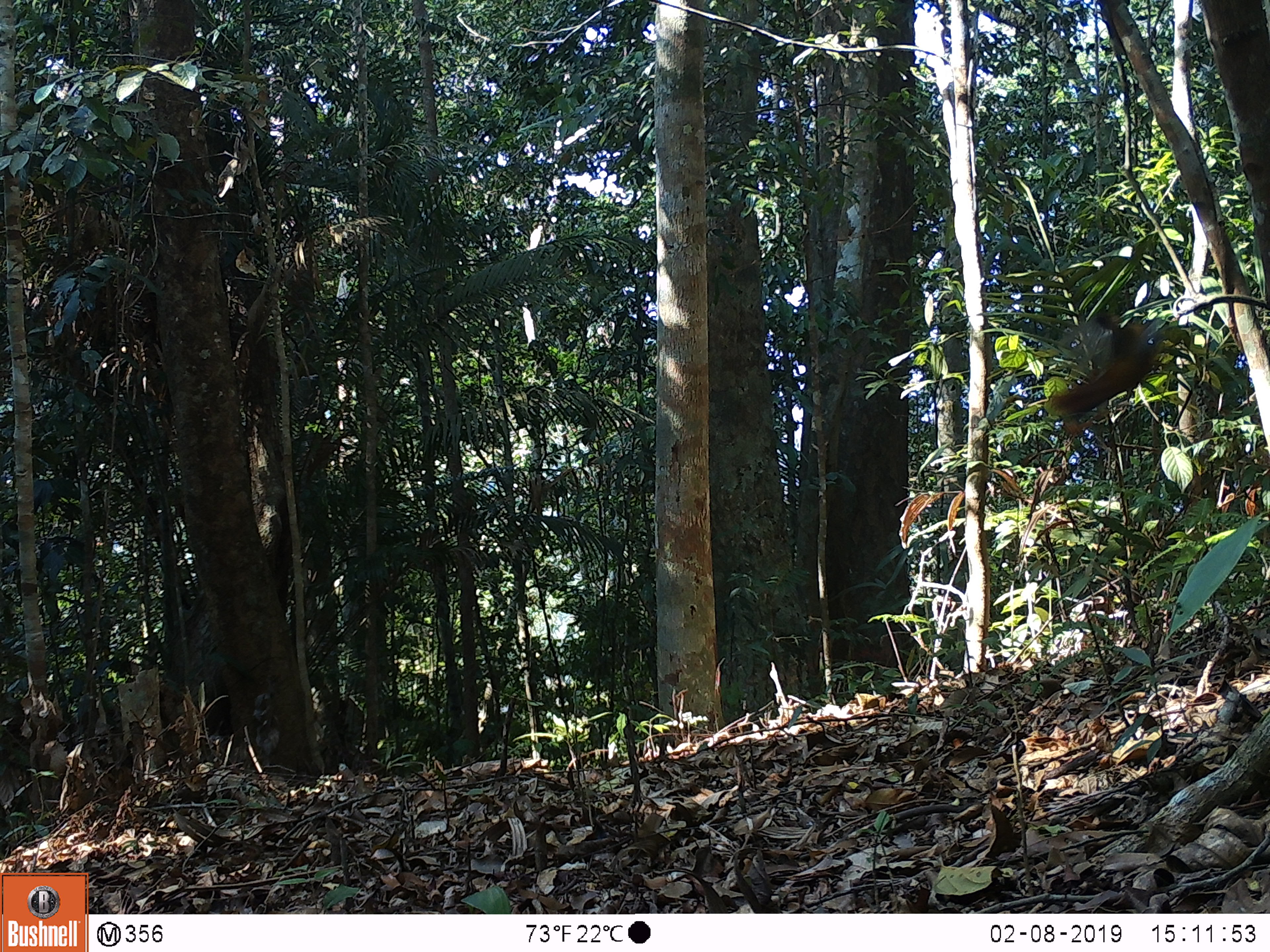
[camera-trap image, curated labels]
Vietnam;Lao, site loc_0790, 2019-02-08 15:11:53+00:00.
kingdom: Animalia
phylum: Chordata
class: Aves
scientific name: Aves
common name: bird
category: unidentified bird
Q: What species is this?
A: Unidentified bird (bird) (Aves).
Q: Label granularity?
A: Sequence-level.